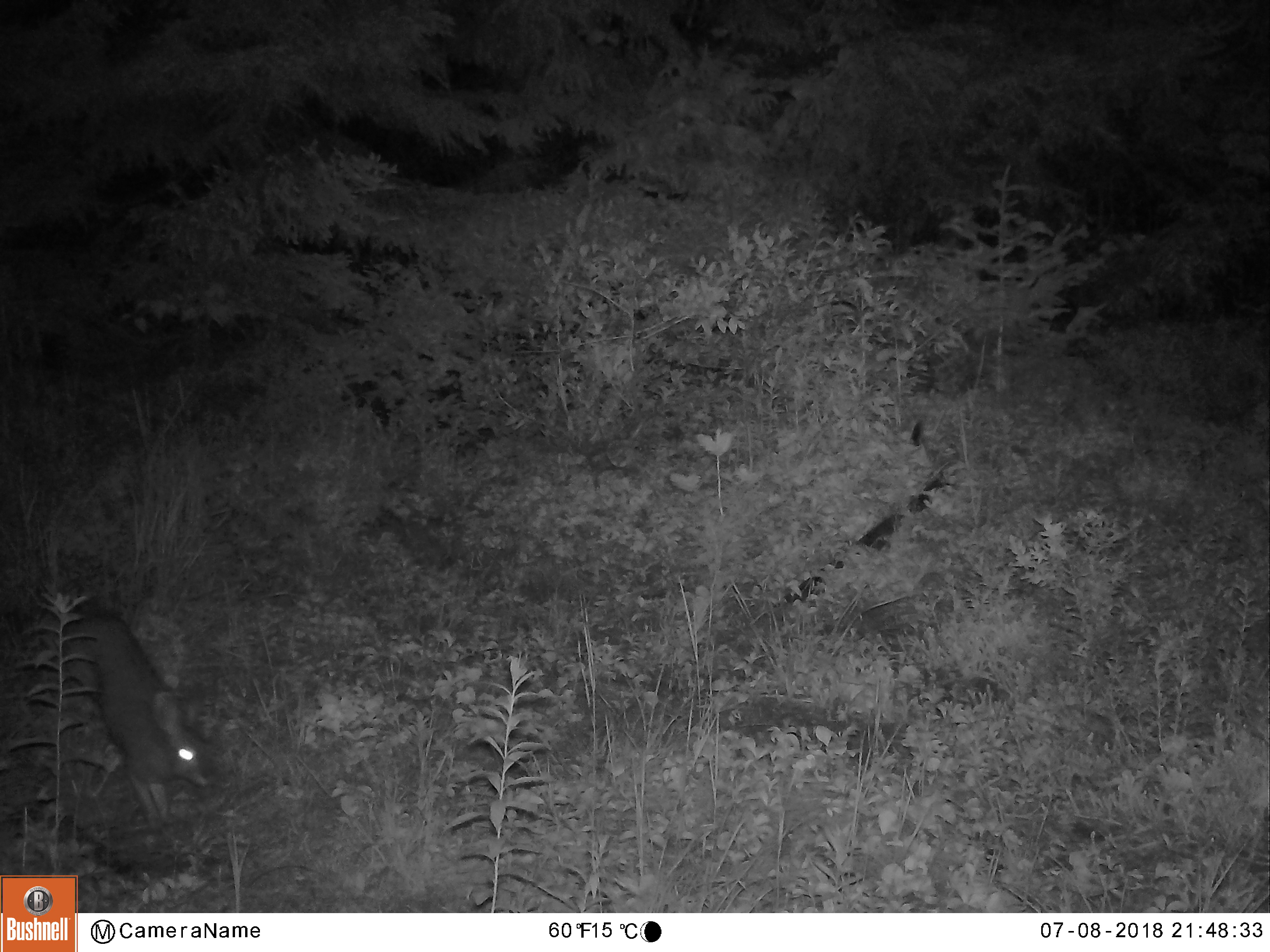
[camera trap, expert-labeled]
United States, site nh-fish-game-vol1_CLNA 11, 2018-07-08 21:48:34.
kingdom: Animalia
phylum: Chordata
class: Mammalia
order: Lagomorpha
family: Leporidae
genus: Lepus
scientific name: Lepus americanus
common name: snowshoe hare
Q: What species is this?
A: Snowshoe hare (Lepus americanus).